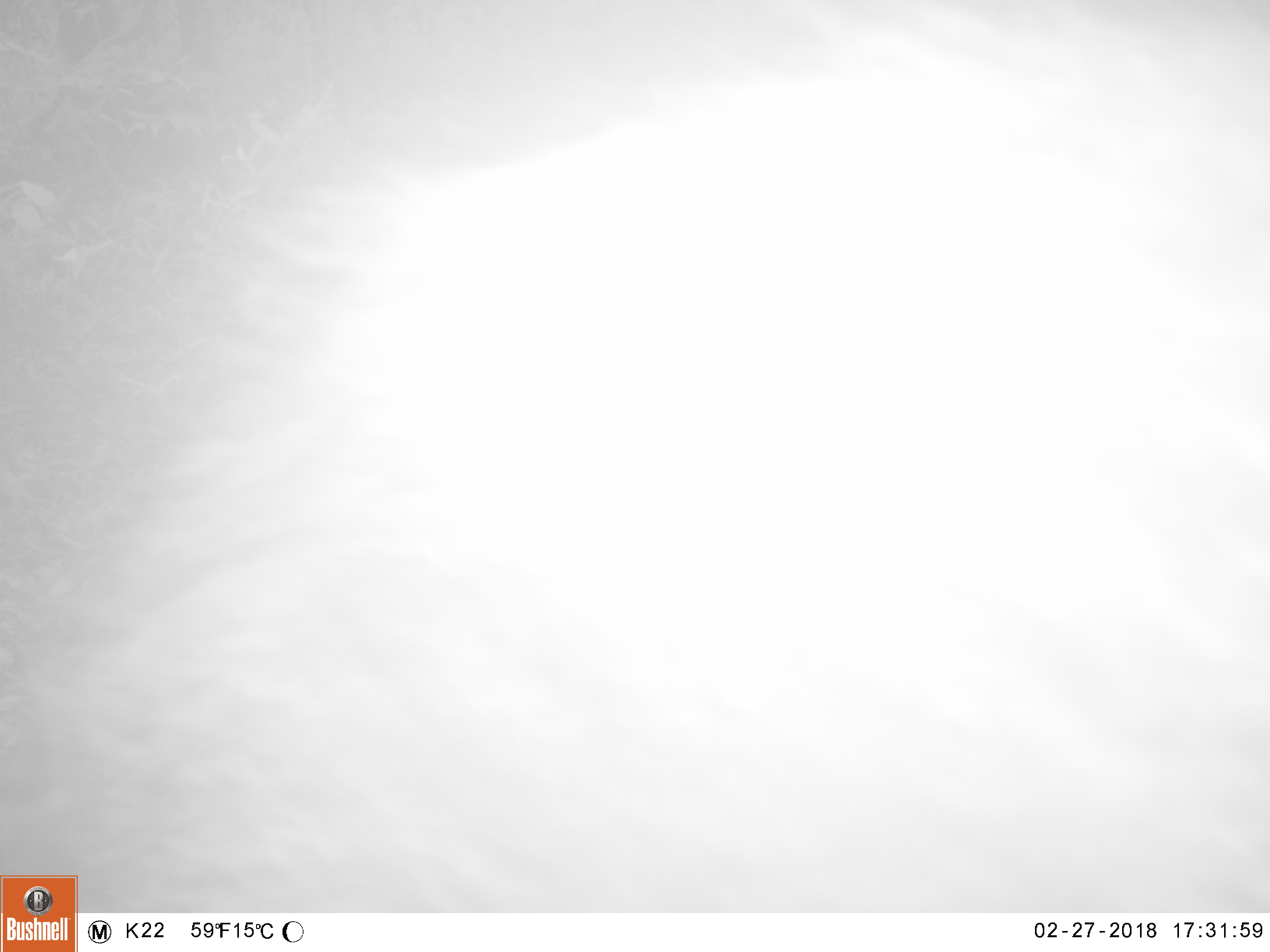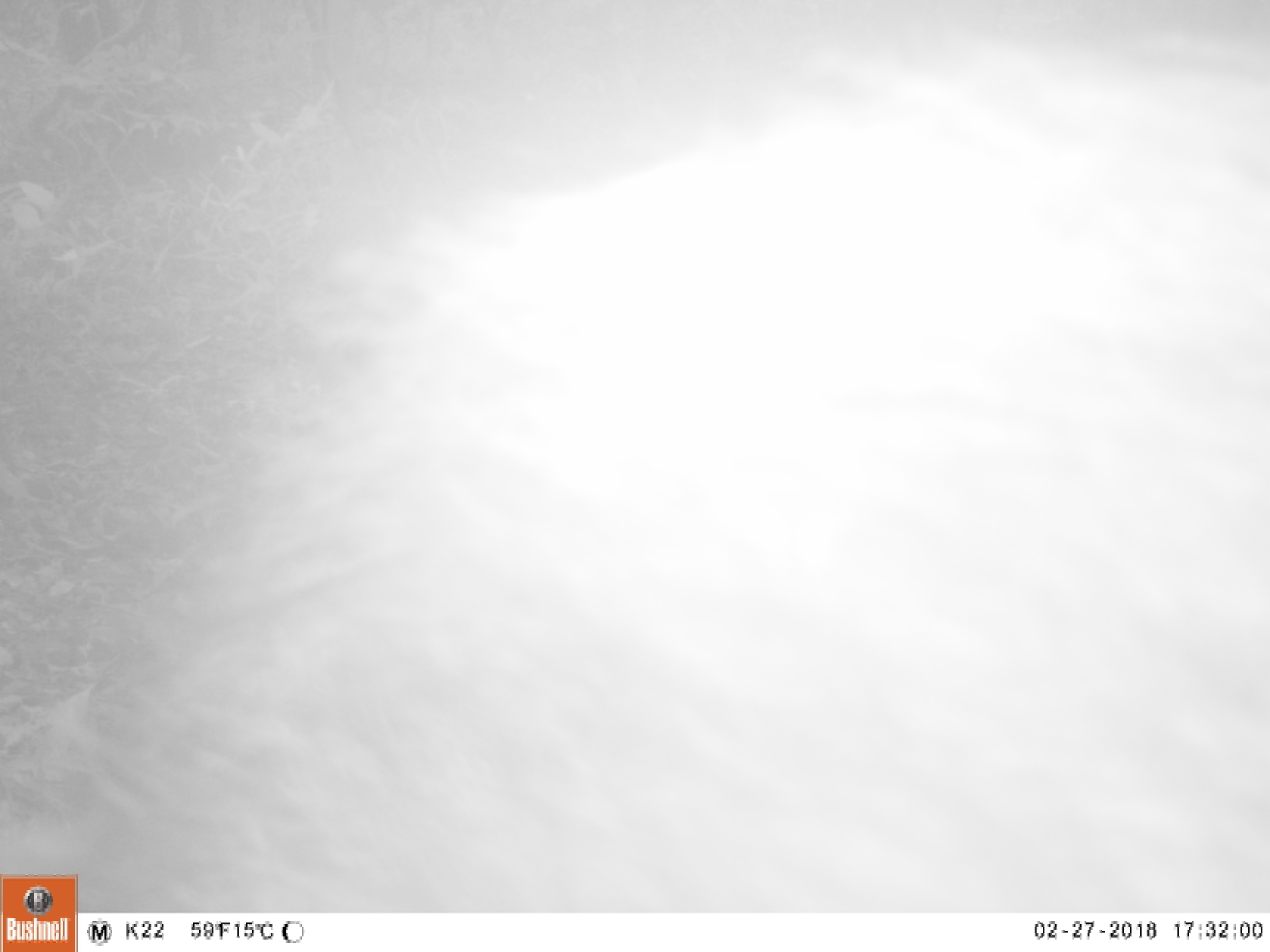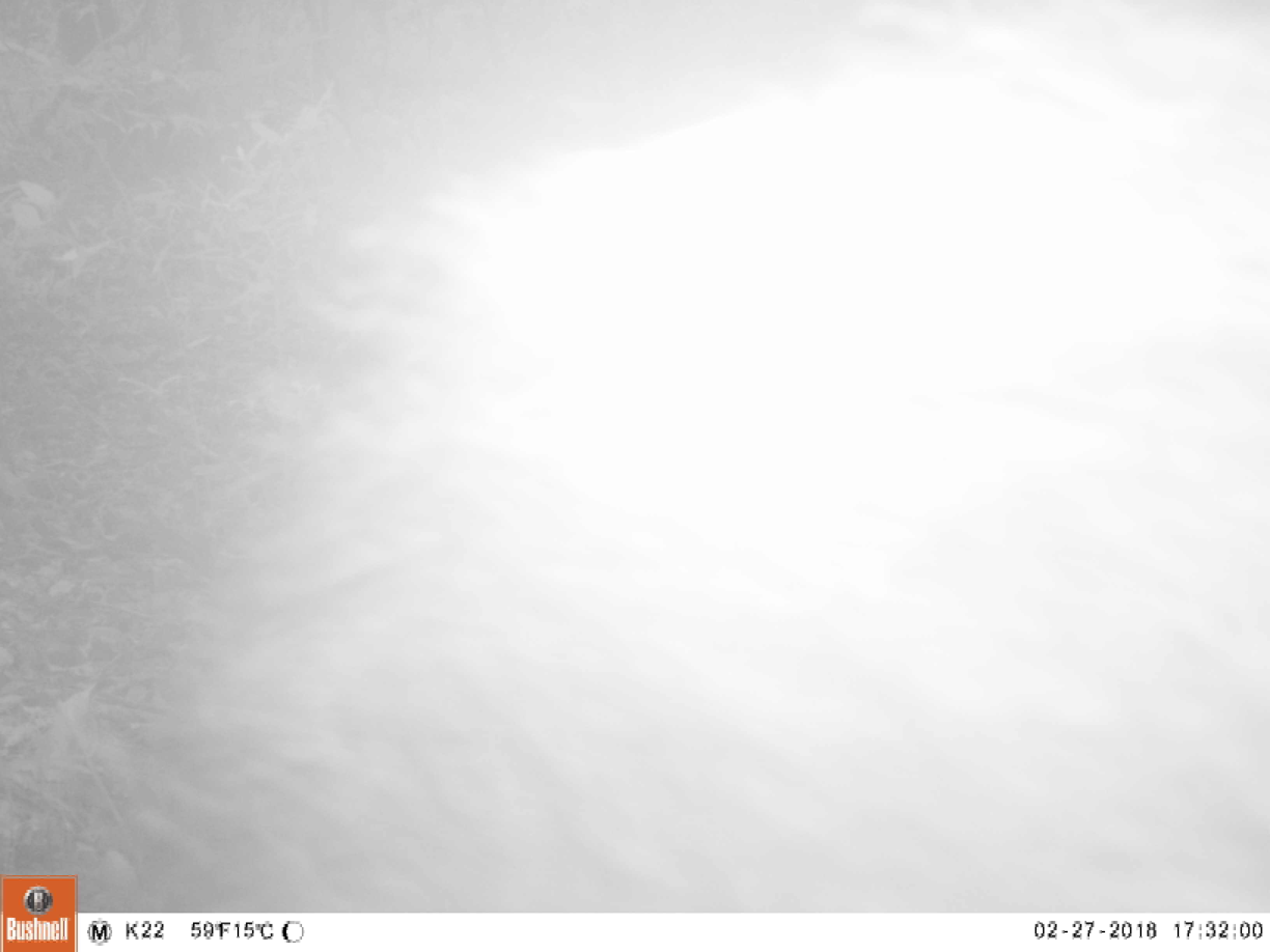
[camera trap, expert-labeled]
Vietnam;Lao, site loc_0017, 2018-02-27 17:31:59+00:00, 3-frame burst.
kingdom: Animalia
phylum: Chordata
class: Mammalia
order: Artiodactyla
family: Suidae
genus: Sus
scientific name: Sus scrofa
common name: eurasian wild pig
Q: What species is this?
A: Eurasian wild pig (Sus scrofa).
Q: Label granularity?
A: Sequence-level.